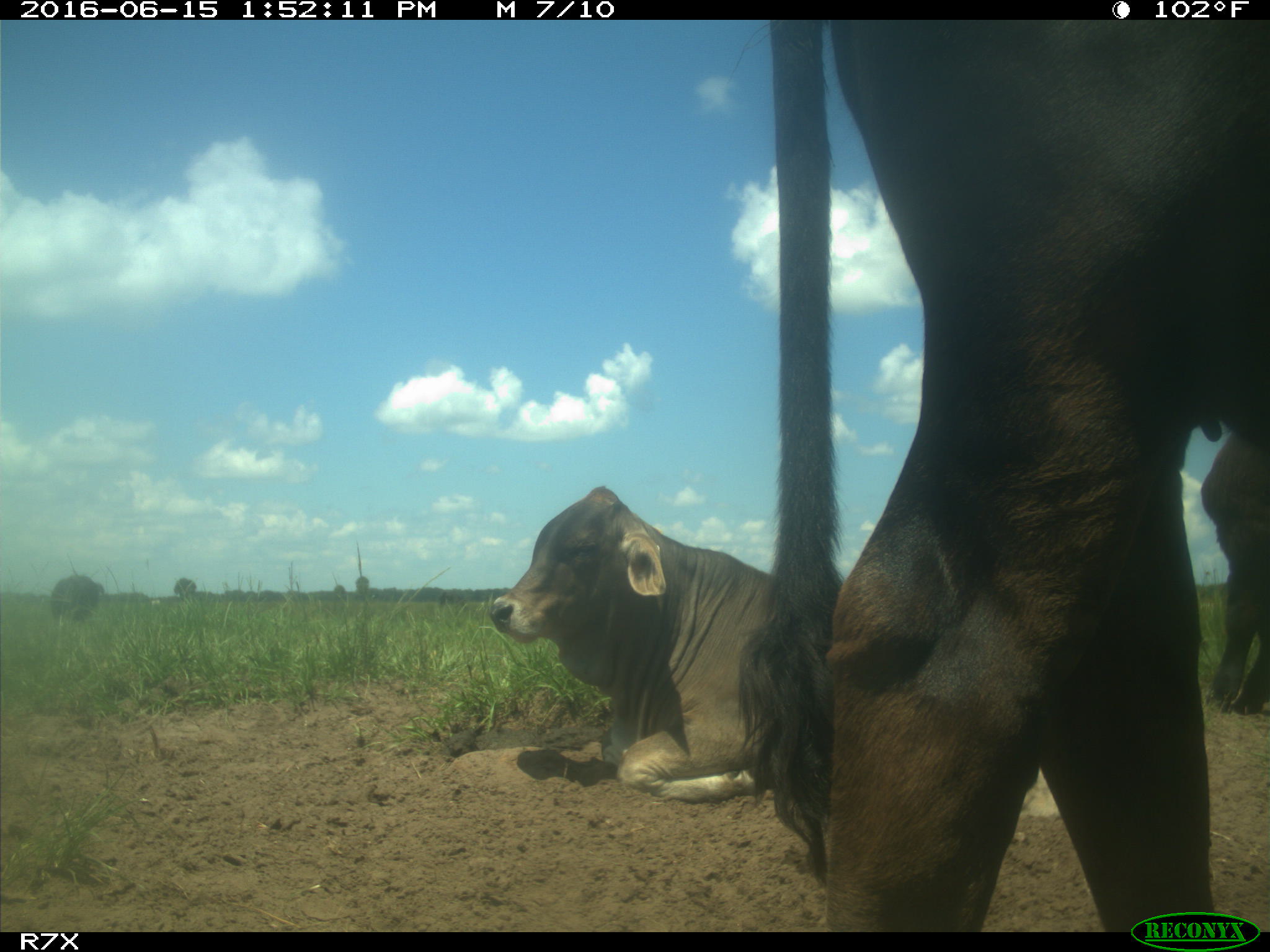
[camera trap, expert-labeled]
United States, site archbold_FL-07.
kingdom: Animalia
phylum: Chordata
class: Mammalia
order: Artiodactyla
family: Bovidae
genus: Bos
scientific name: Bos taurus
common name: domestic cow